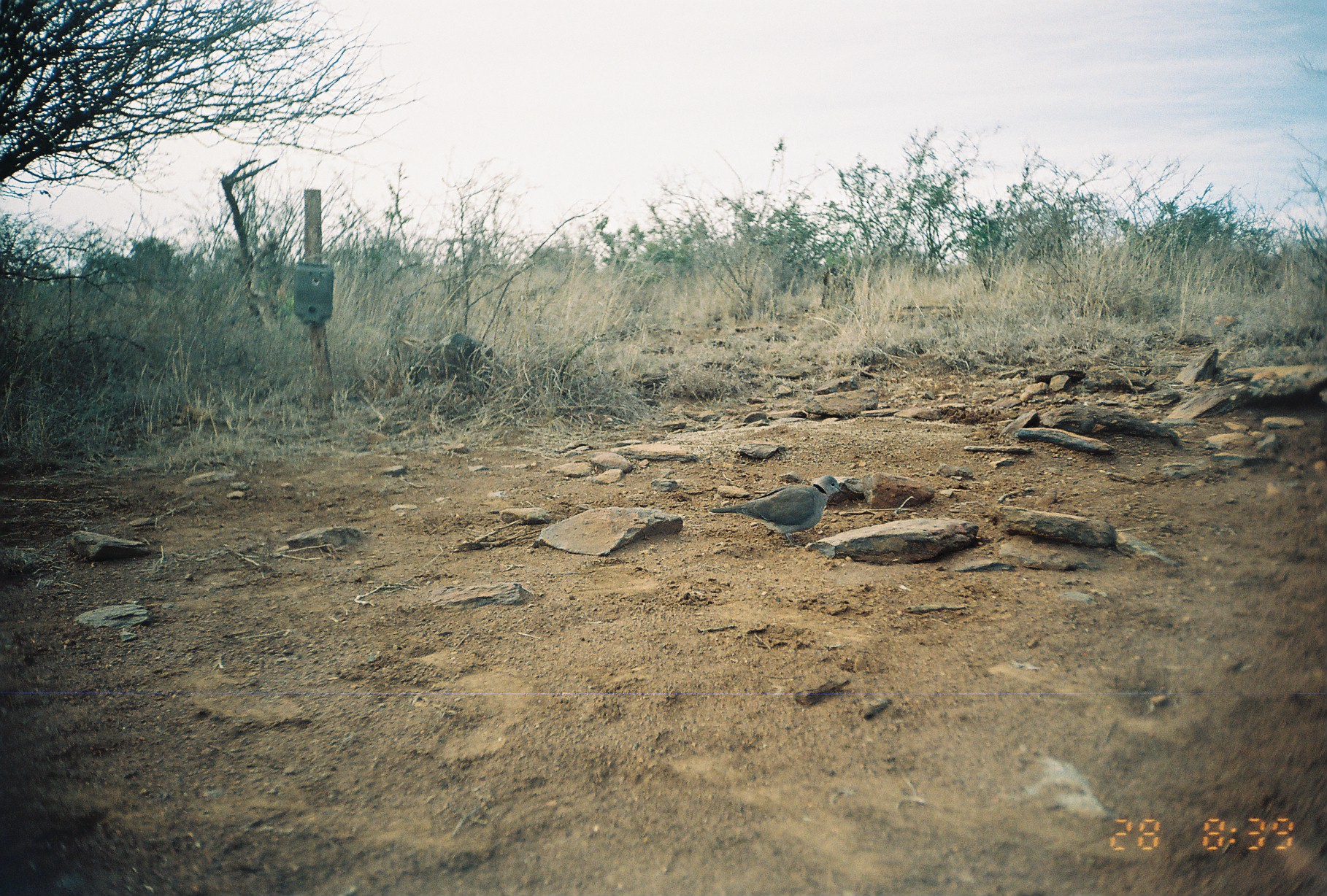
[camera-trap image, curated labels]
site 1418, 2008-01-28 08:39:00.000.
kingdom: Animalia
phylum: Chordata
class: Aves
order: Columbiformes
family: Columbidae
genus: Streptopelia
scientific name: Streptopelia capicola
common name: ring-necked dove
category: streptopilia capicola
Streptopilia capicola (ring-necked dove) (Streptopelia capicola), count 1.